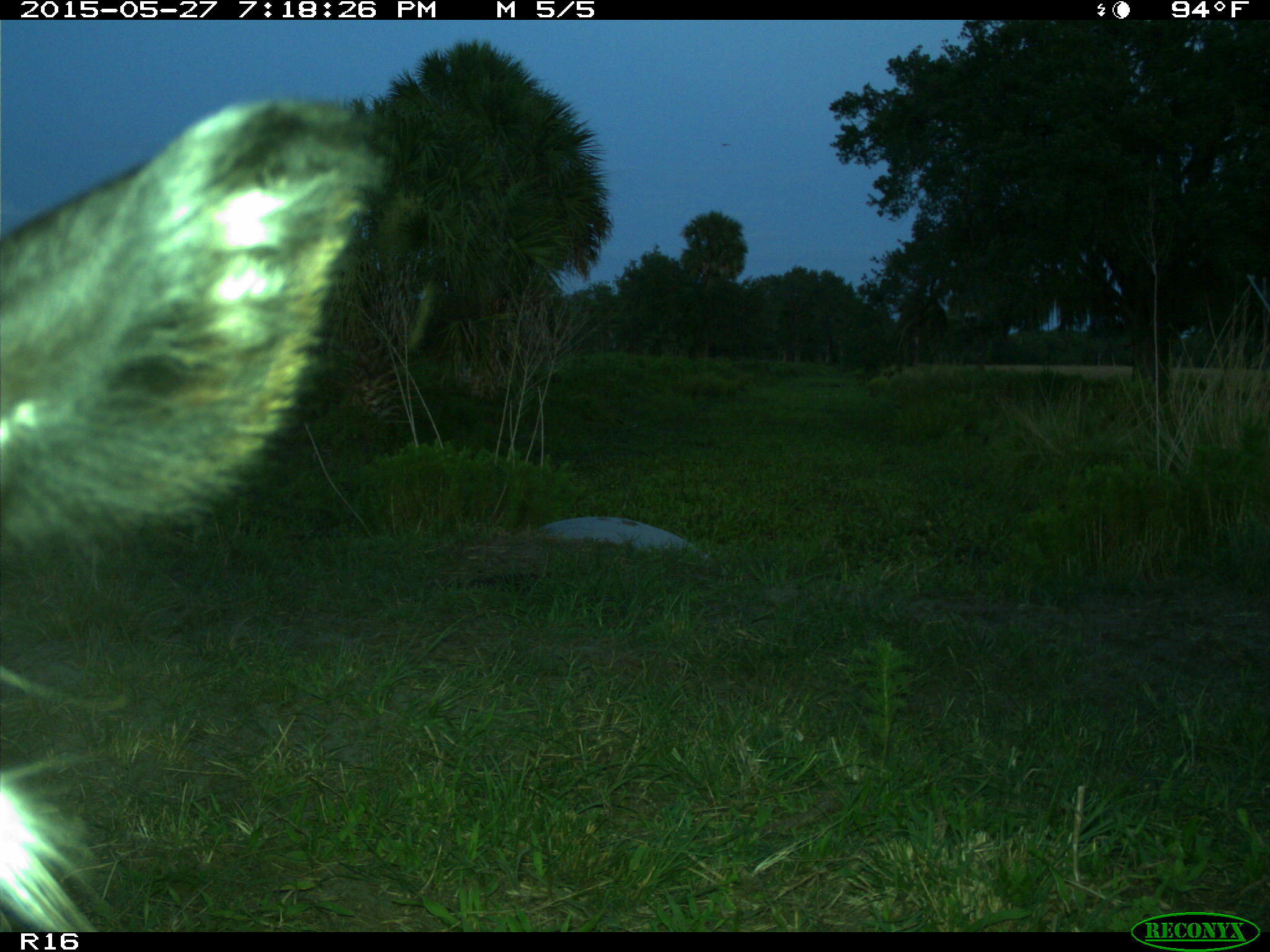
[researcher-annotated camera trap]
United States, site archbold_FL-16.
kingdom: Animalia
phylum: Chordata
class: Mammalia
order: Artiodactyla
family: Bovidae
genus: Bos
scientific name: Bos taurus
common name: domestic cow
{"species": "Bos taurus (domestic cow)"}